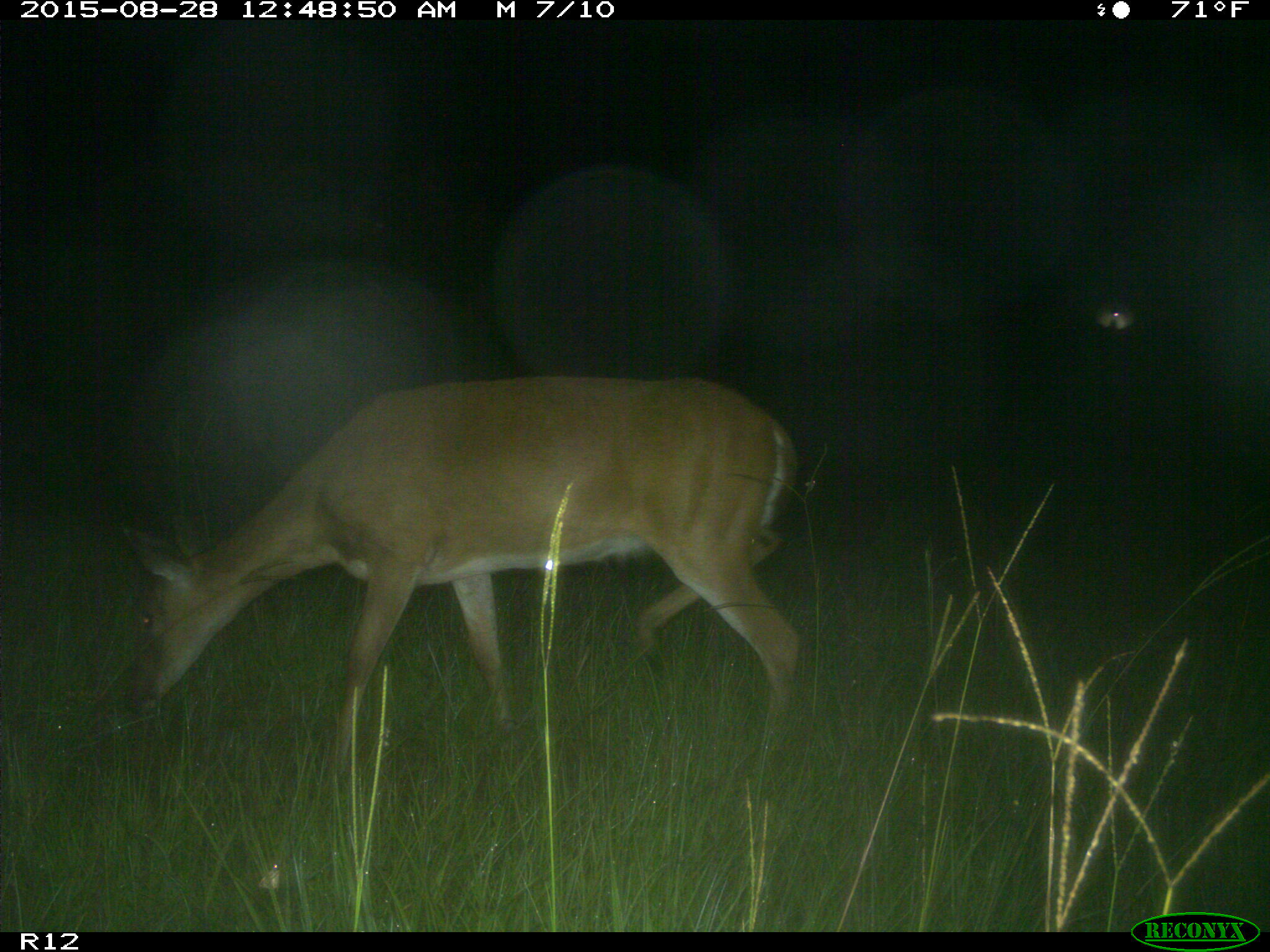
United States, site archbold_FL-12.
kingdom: Animalia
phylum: Chordata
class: Mammalia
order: Artiodactyla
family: Cervidae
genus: Odocoileus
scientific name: Odocoileus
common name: deer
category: unidentified deer